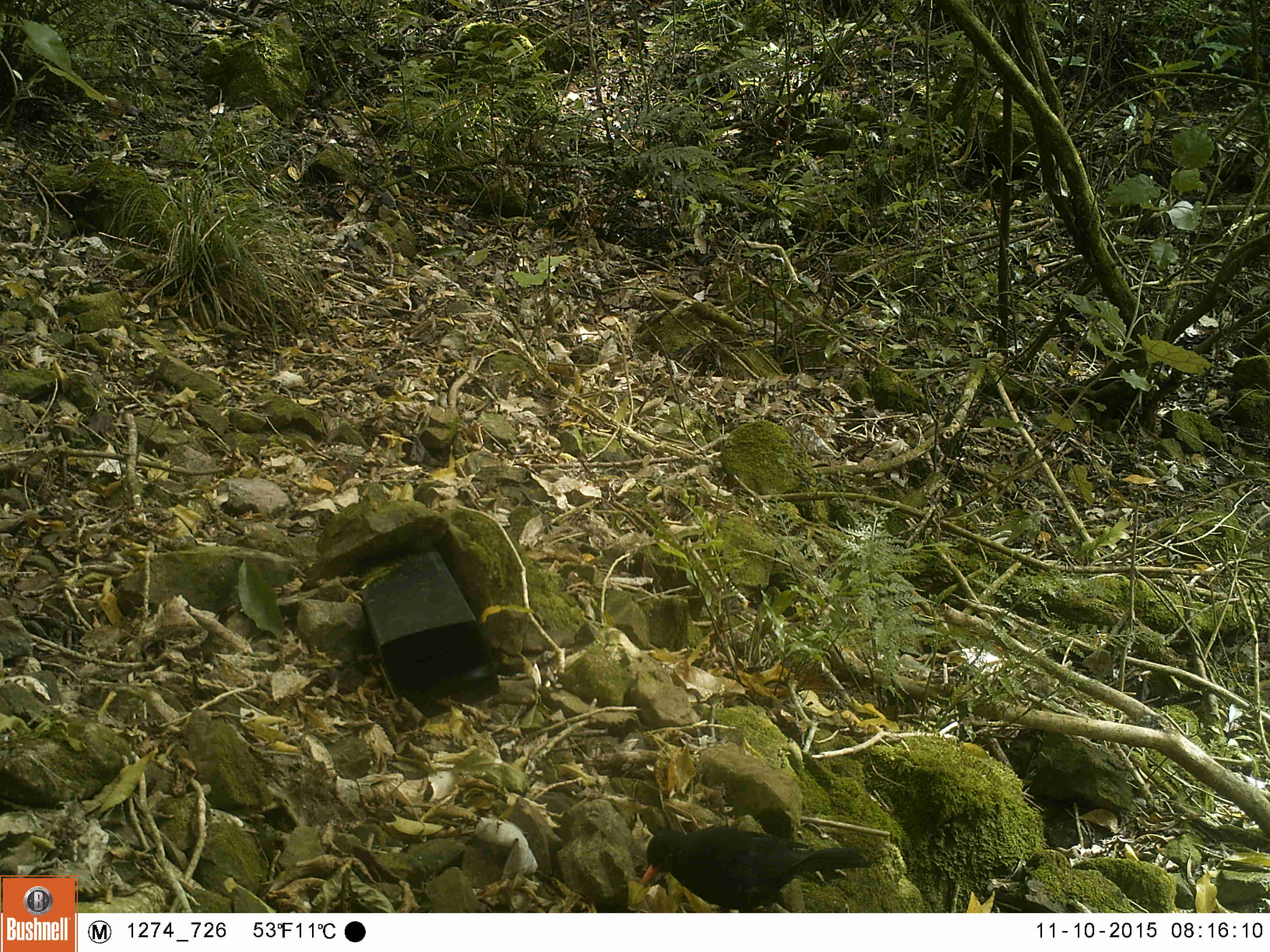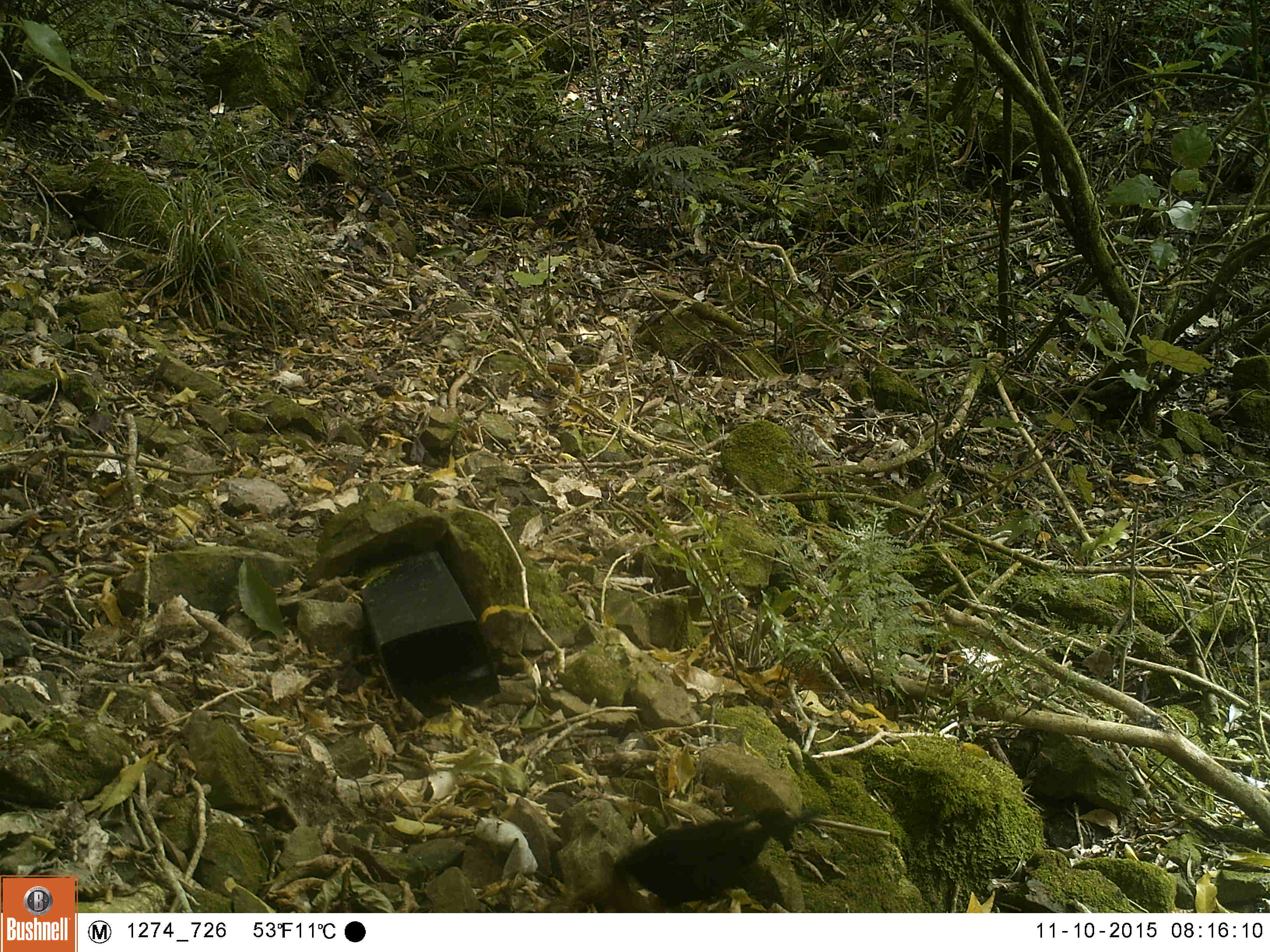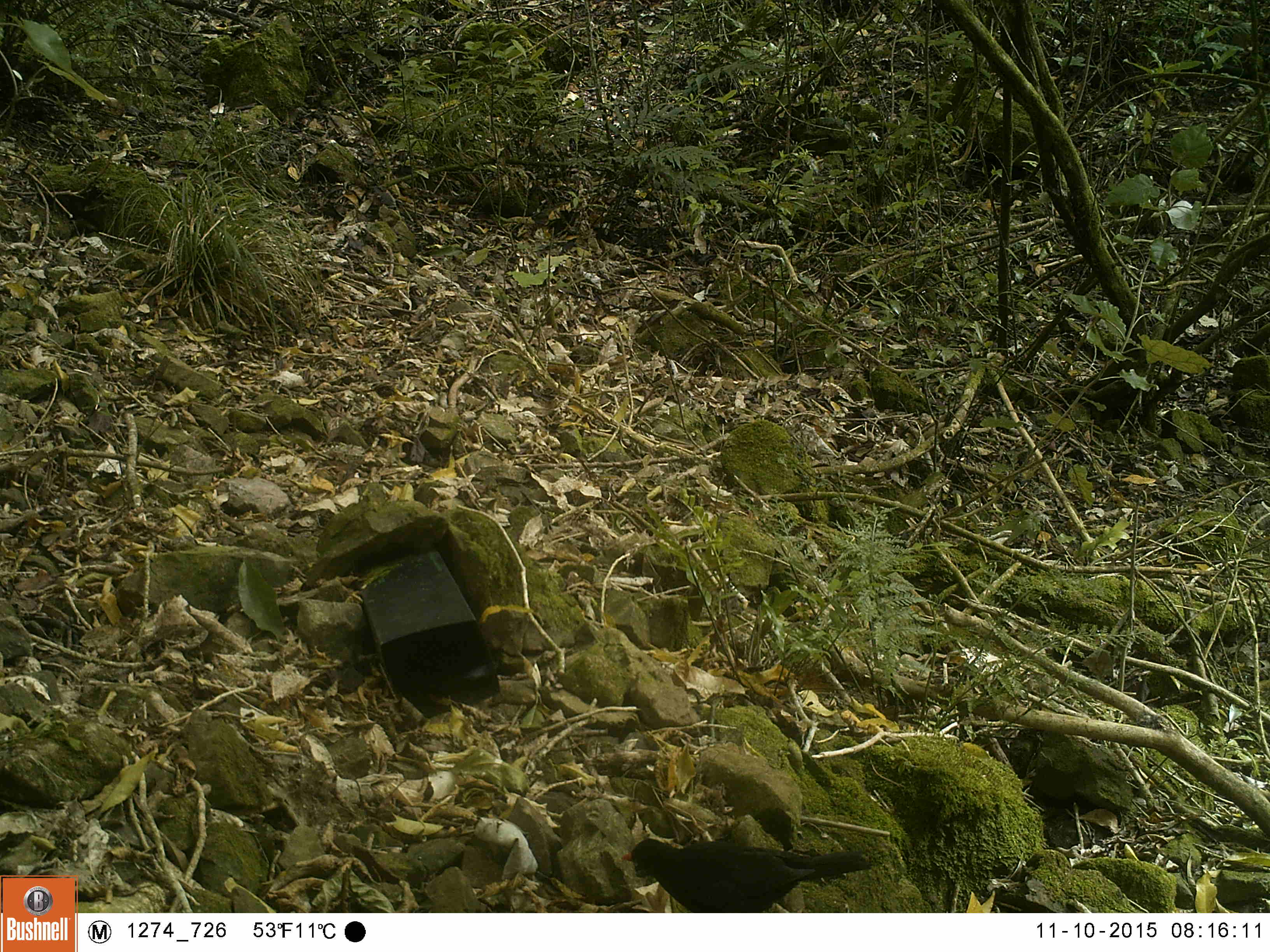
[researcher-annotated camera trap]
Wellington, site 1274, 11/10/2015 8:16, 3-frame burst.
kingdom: Animalia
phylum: Chordata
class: Aves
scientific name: Aves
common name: bird